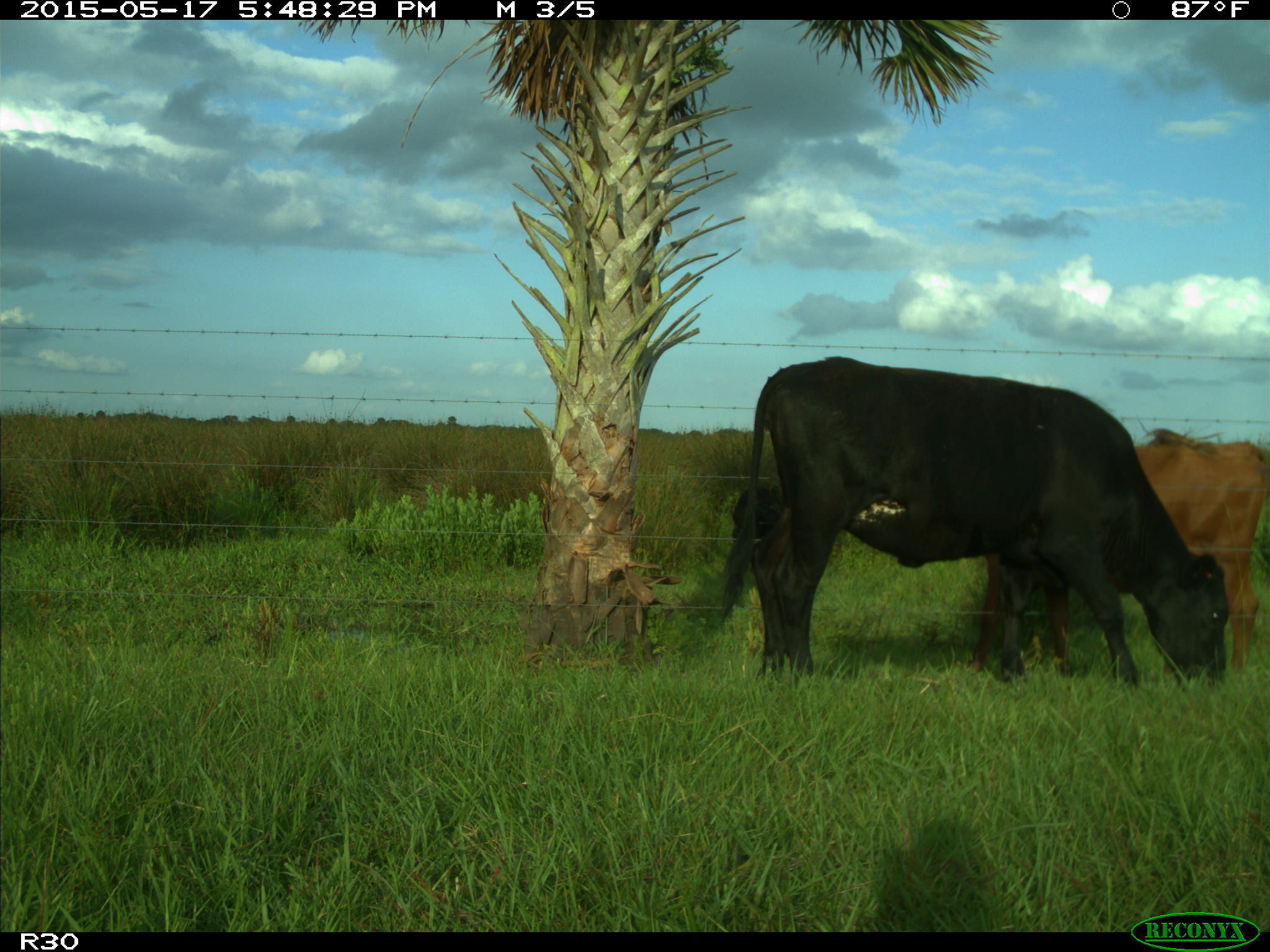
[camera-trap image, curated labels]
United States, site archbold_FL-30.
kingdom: Animalia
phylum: Chordata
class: Mammalia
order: Artiodactyla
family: Bovidae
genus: Bos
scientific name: Bos taurus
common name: domestic cow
Bos taurus (domestic cow).